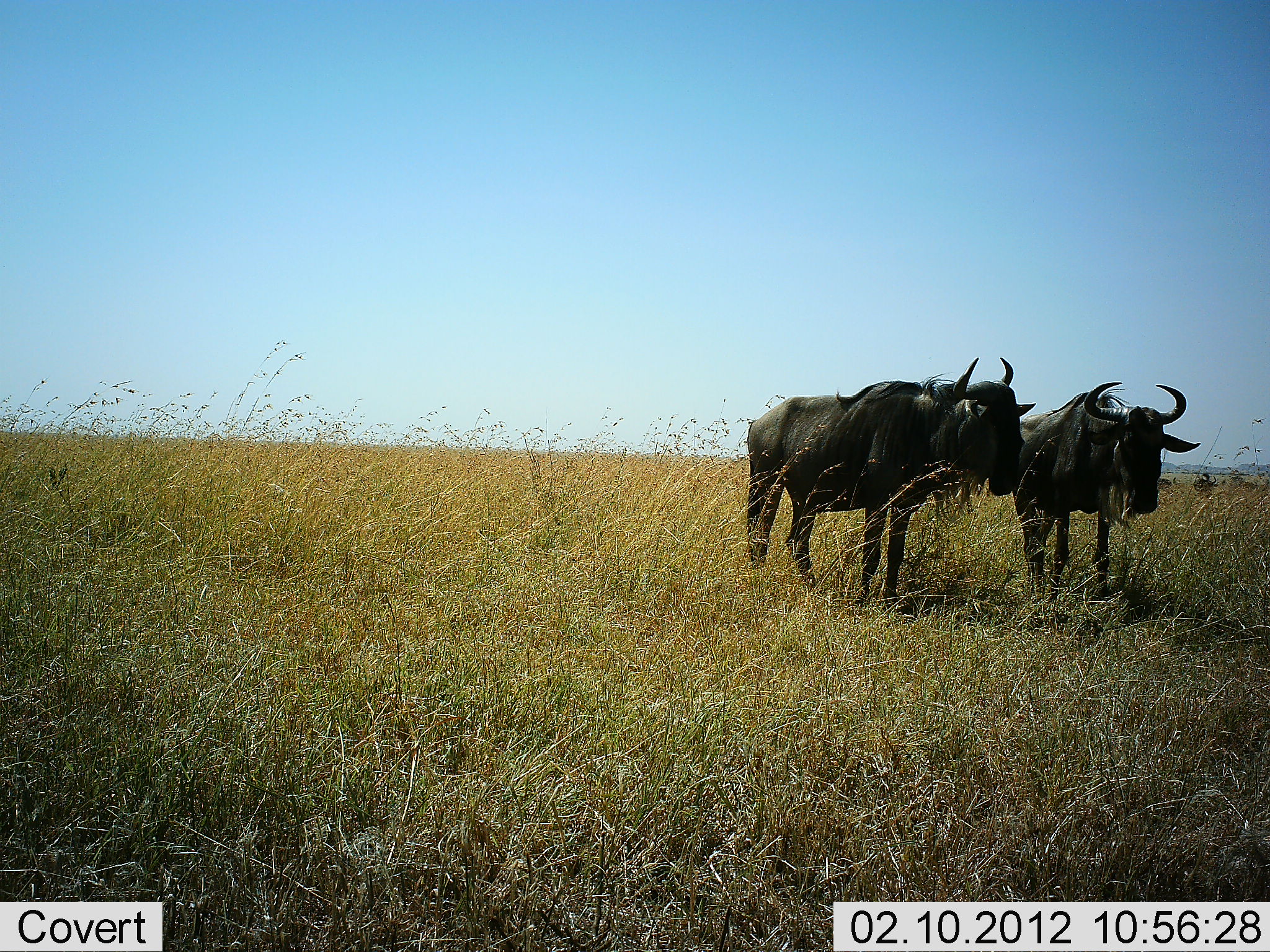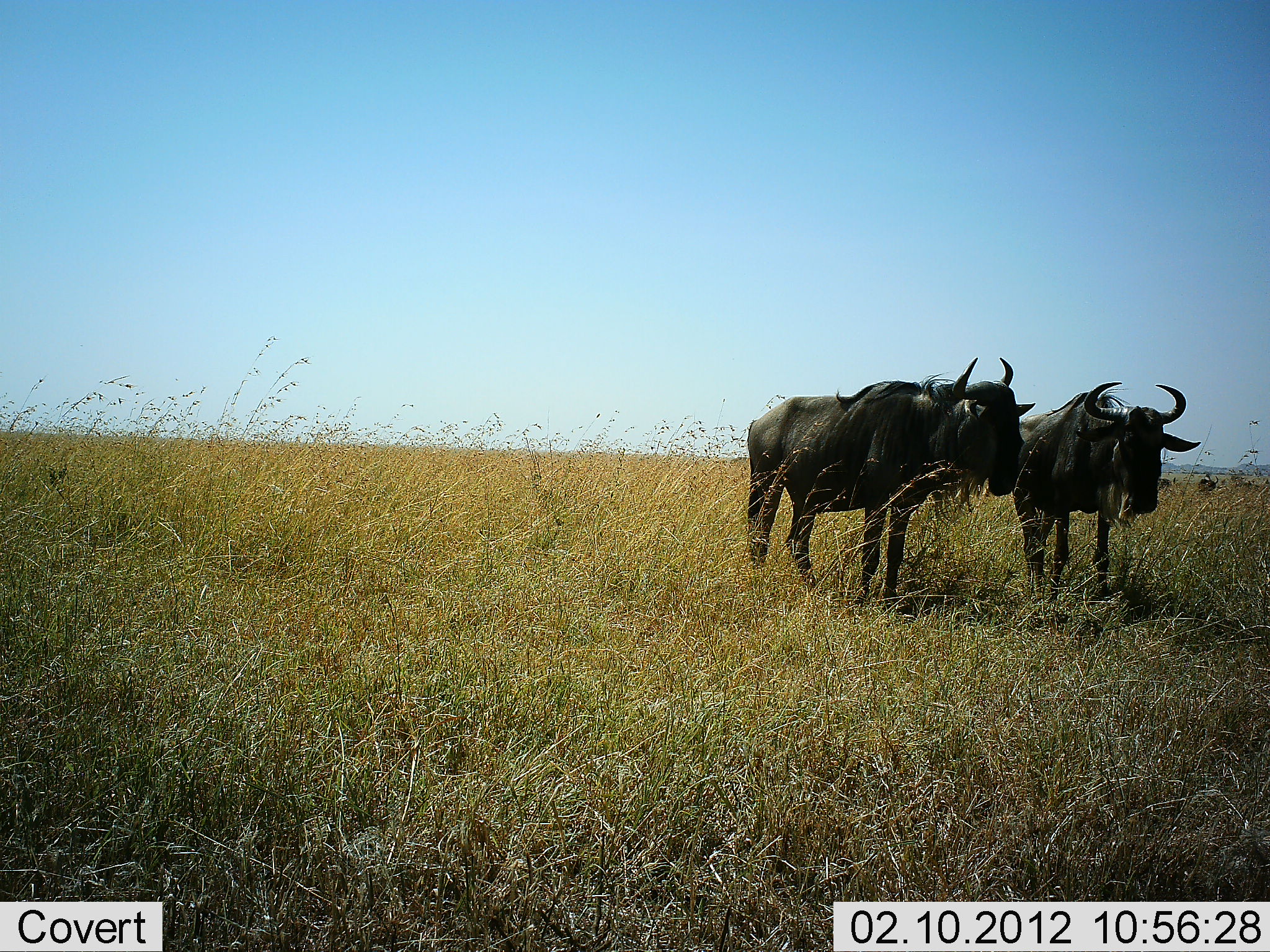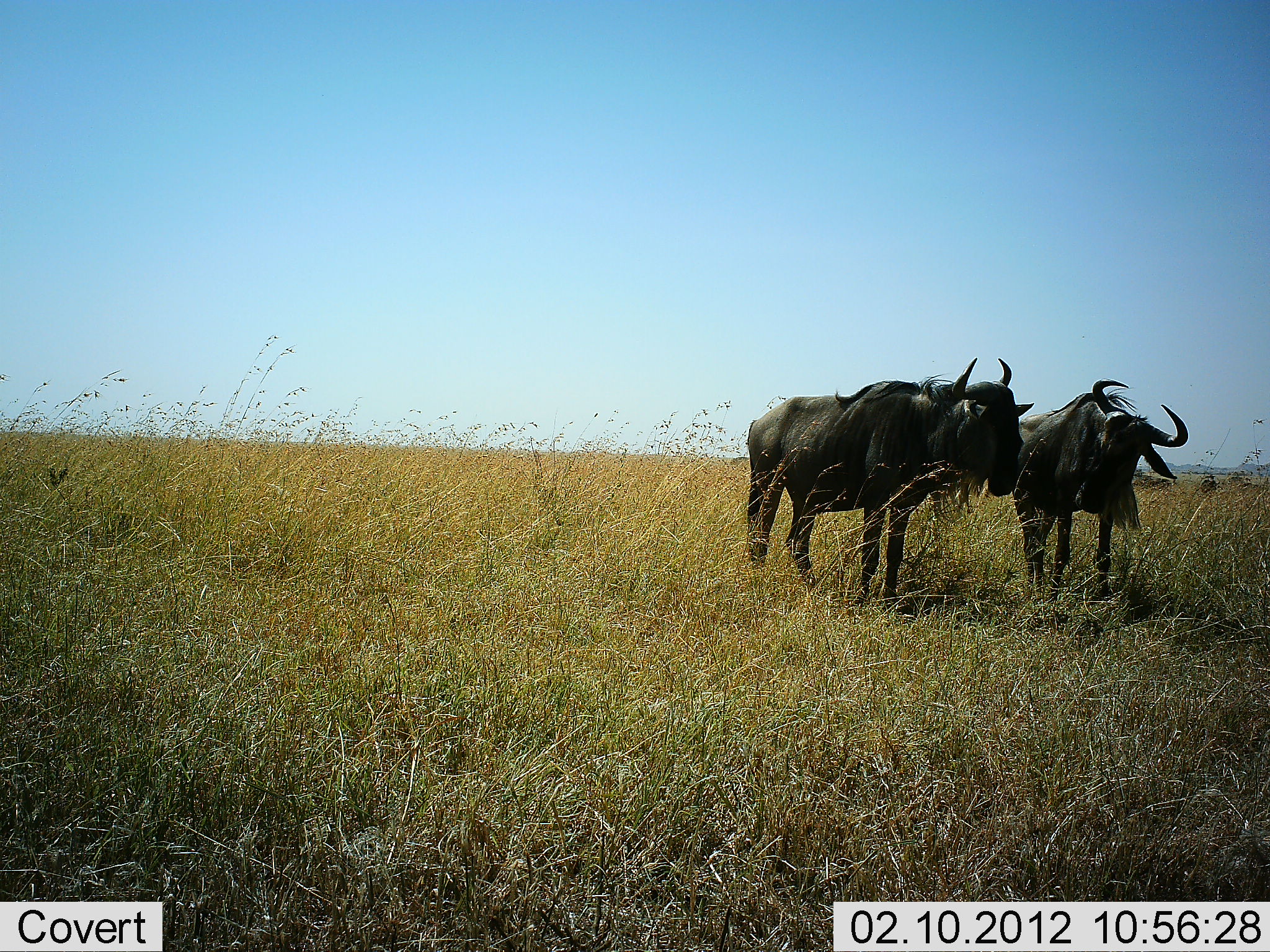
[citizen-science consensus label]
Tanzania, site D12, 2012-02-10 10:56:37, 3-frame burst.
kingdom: Animalia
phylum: Chordata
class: Mammalia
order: Artiodactyla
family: Bovidae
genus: Connochaetes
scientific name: Connochaetes taurinus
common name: blue wildebeest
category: wildebeest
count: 2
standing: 95%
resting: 0%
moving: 0%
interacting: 10%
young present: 0%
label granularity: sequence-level